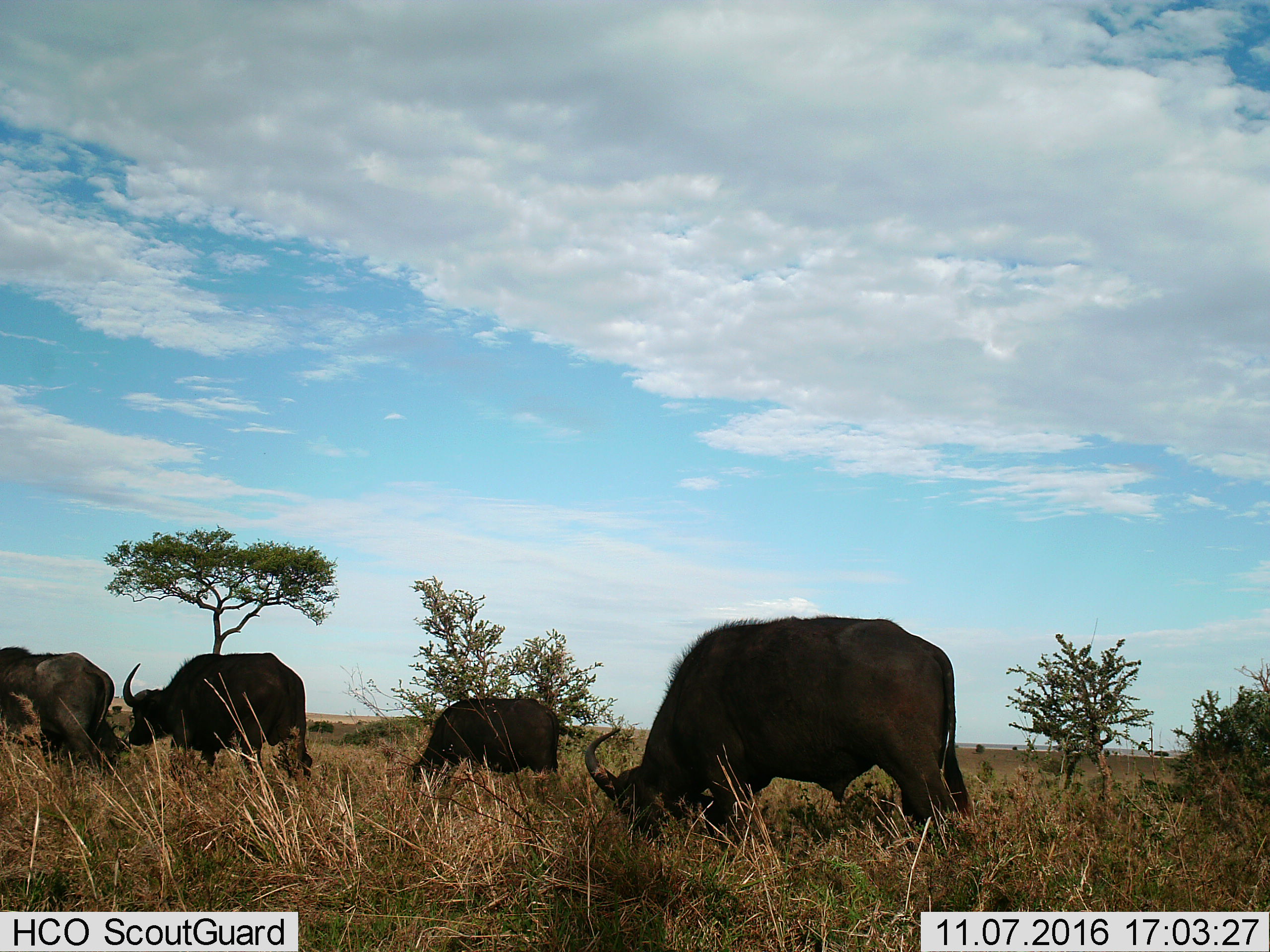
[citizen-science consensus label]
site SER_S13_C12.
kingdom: Animalia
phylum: Chordata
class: Mammalia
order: Artiodactyla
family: Bovidae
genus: Syncerus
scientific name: Syncerus caffer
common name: african buffalo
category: buffalo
Buffalo (african buffalo) (Syncerus caffer), count 4. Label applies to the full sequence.